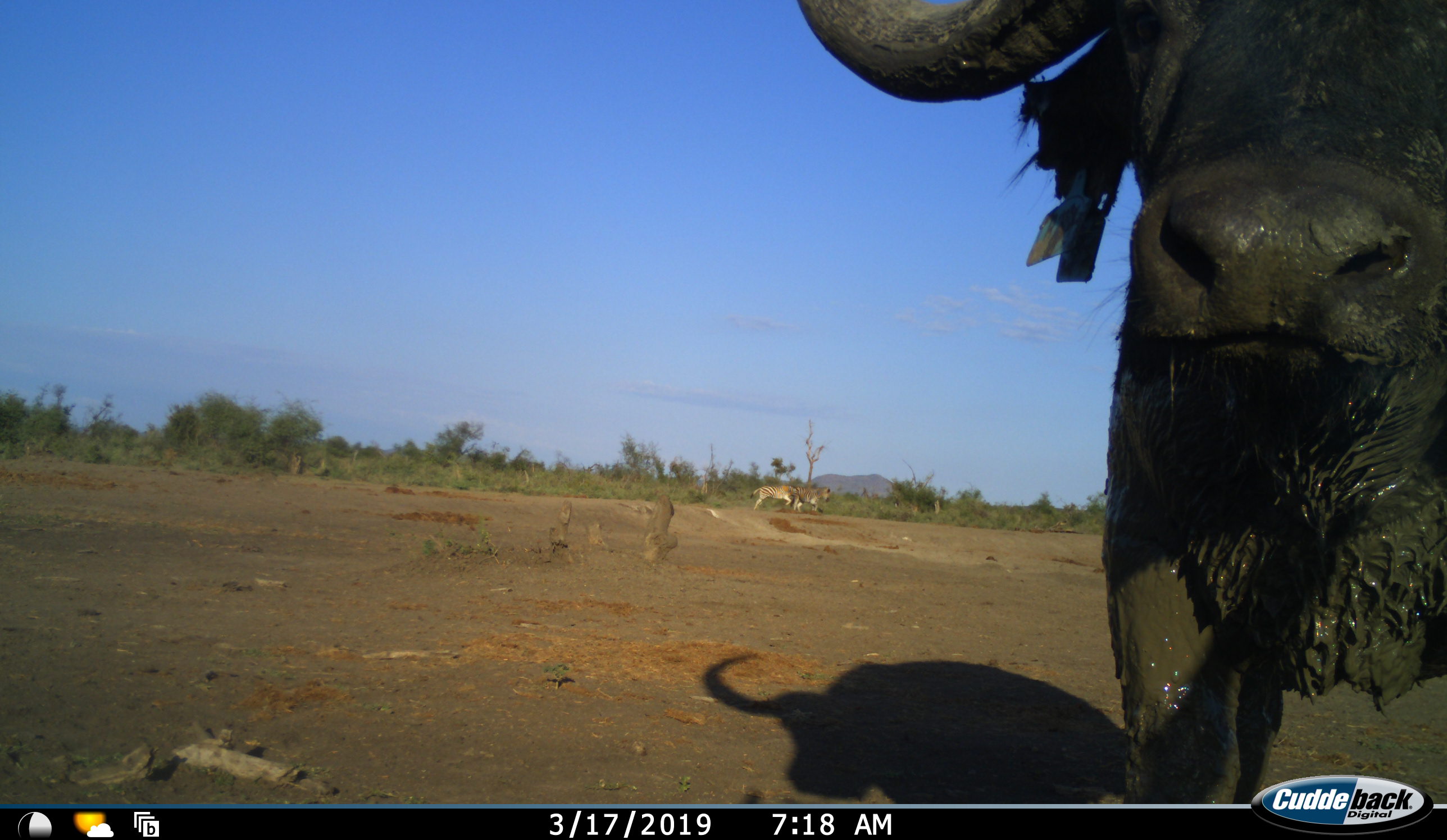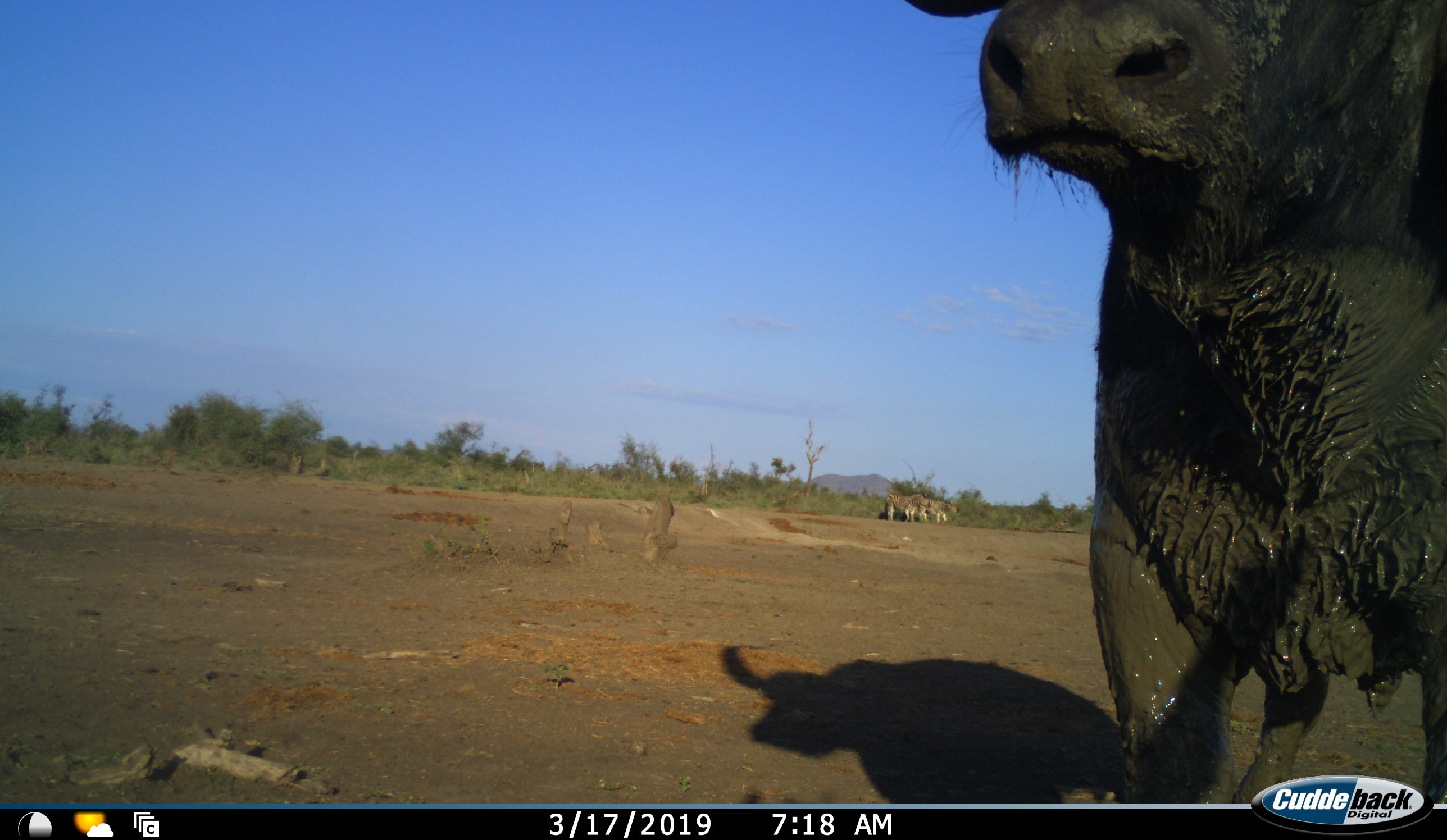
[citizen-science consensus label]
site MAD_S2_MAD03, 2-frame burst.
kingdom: Animalia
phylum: Chordata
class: Mammalia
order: Artiodactyla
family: Bovidae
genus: Syncerus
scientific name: Syncerus caffer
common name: african buffalo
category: buffalo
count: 1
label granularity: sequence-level